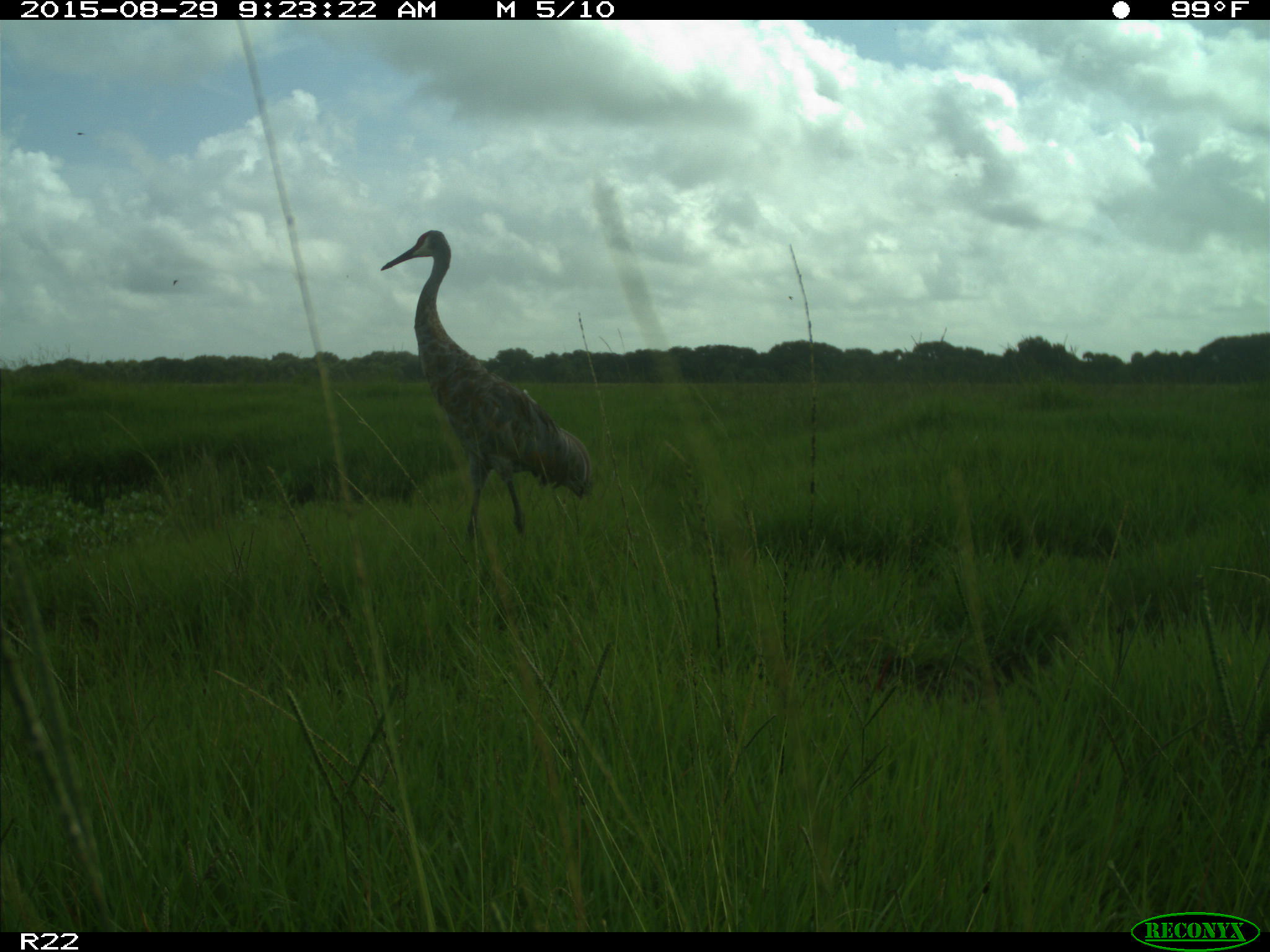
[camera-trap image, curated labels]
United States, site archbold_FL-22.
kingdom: Animalia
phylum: Chordata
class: Aves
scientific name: Aves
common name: birds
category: unidentified bird